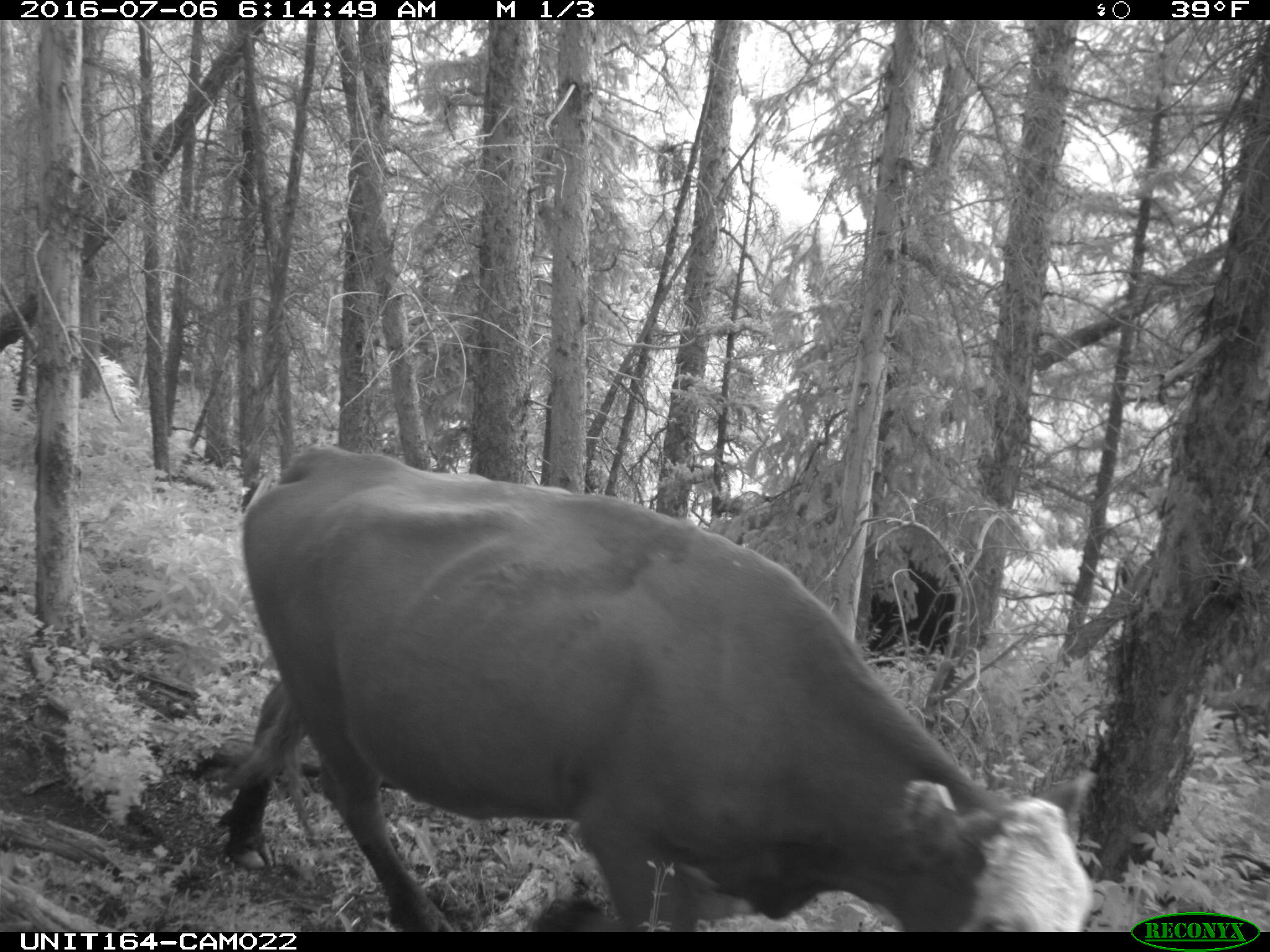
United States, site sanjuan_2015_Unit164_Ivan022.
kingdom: Animalia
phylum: Chordata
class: Mammalia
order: Artiodactyla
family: Bovidae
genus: Bos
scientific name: Bos taurus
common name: domestic cow